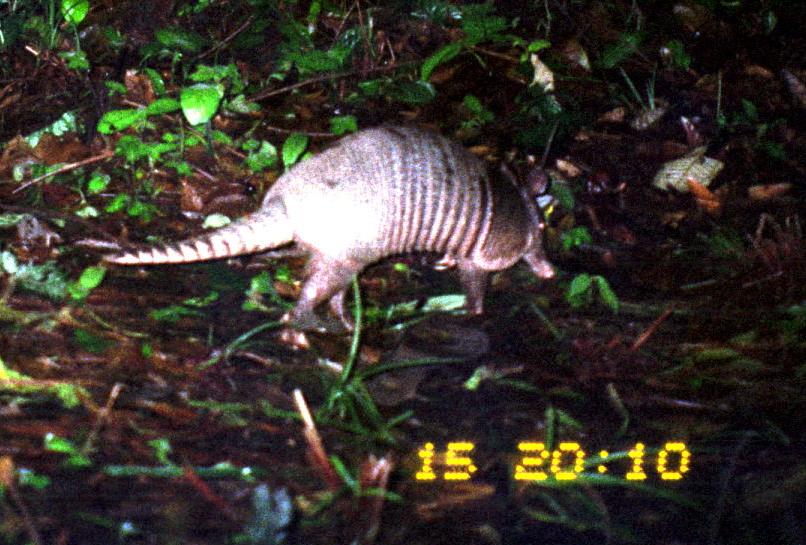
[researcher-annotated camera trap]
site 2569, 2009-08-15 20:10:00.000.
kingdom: Animalia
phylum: Chordata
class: Mammalia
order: Cingulata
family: Dasypodidae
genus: Dasypus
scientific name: Dasypus novemcinctus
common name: nine-banded armadillo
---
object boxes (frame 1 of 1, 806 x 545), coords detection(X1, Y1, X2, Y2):
dasypus novemcinctus: detection(101, 124, 557, 350)